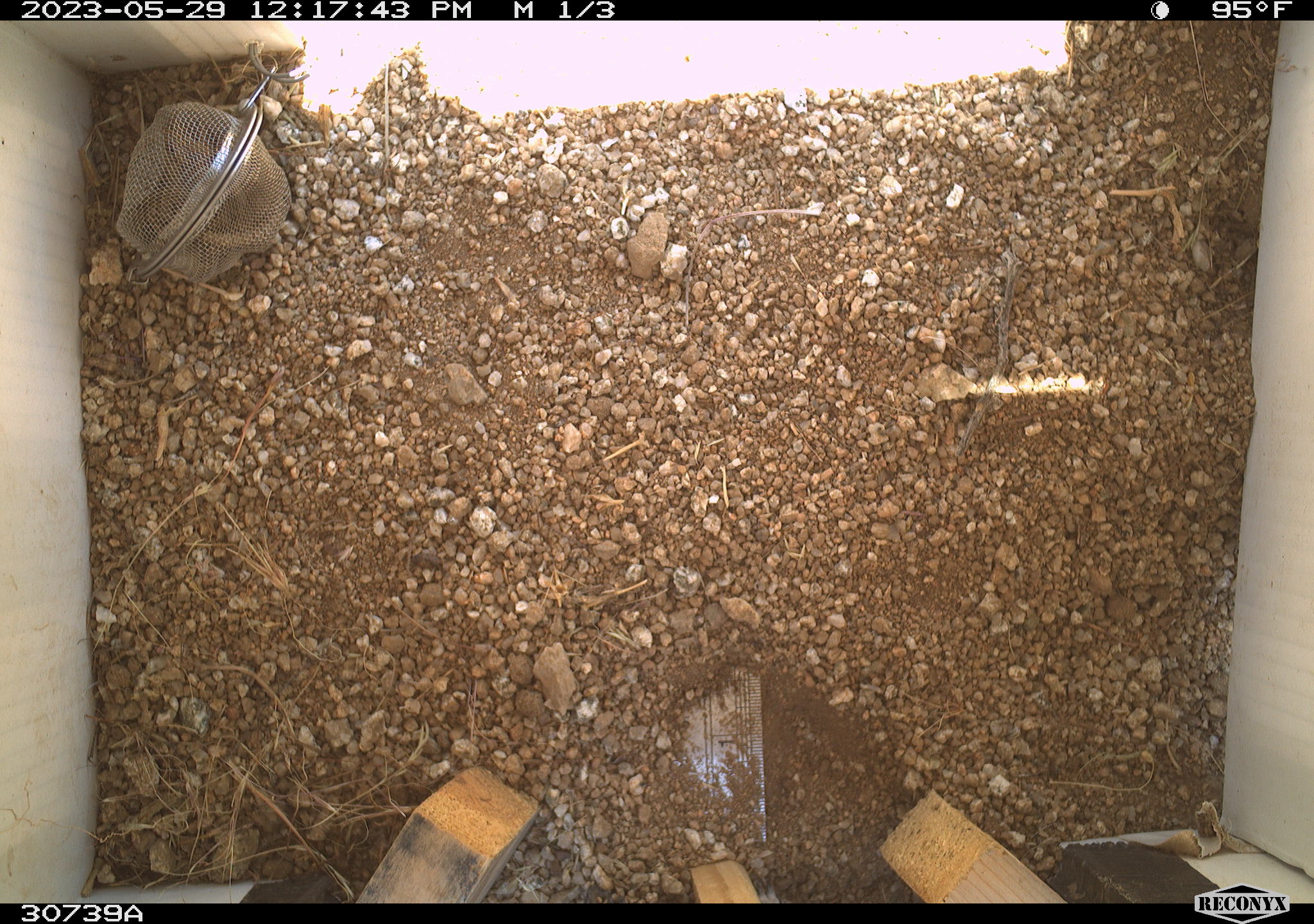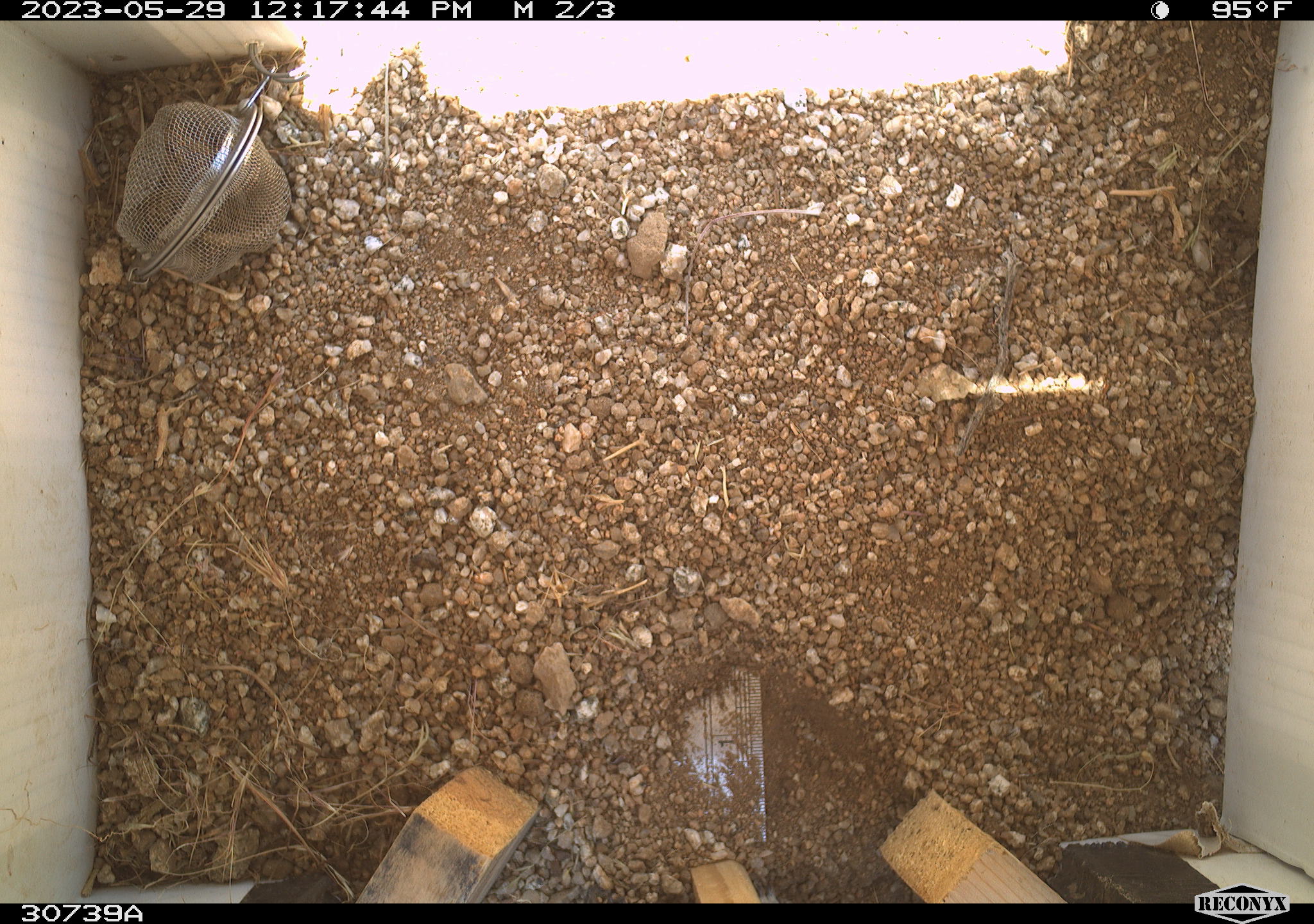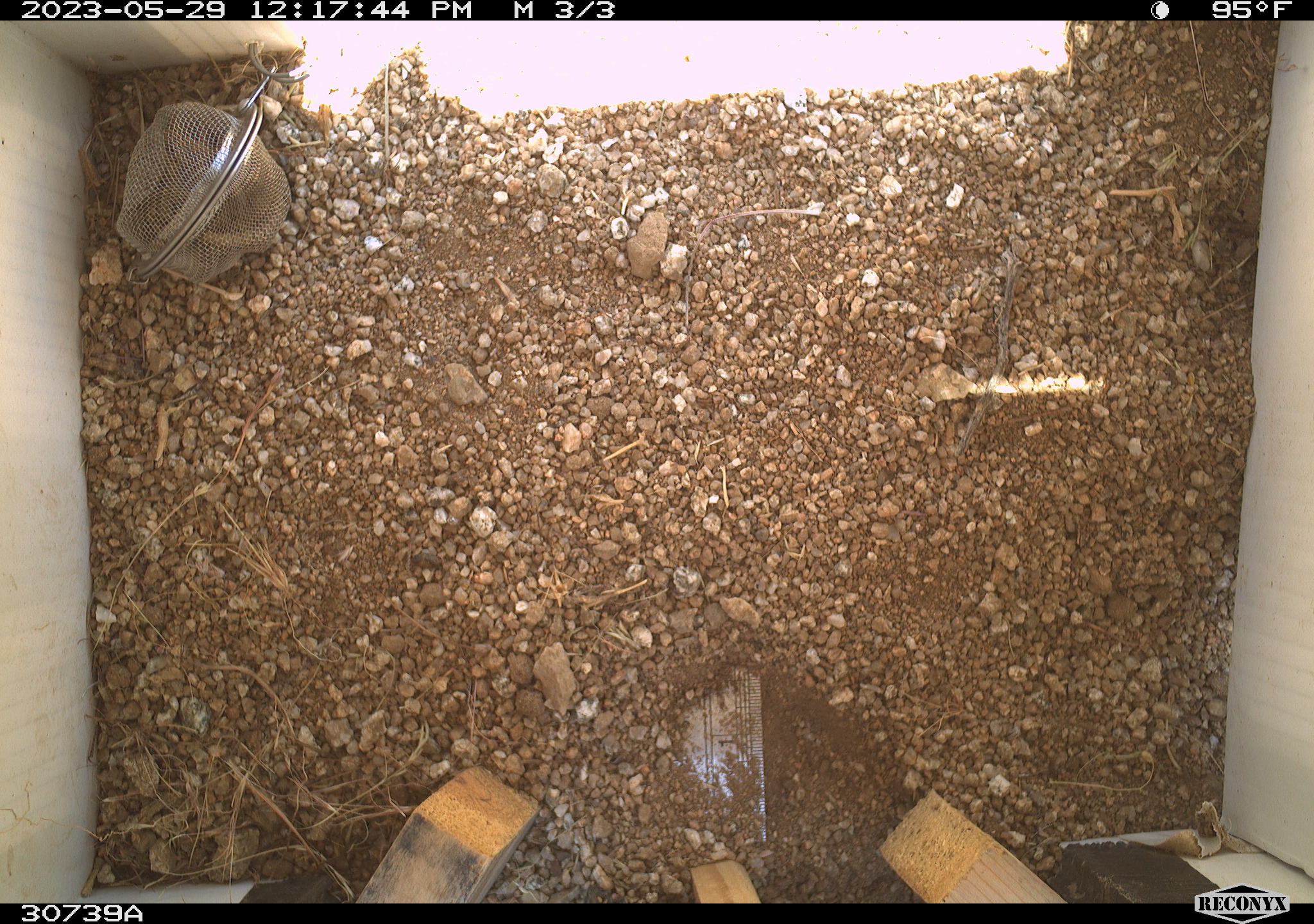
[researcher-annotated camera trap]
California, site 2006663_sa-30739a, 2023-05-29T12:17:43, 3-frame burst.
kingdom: Animalia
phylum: Chordata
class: Mammalia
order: Rodentia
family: Sciuridae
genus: Ammospermophilus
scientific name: Ammospermophilus leucurus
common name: white-tailed antelope squirrel